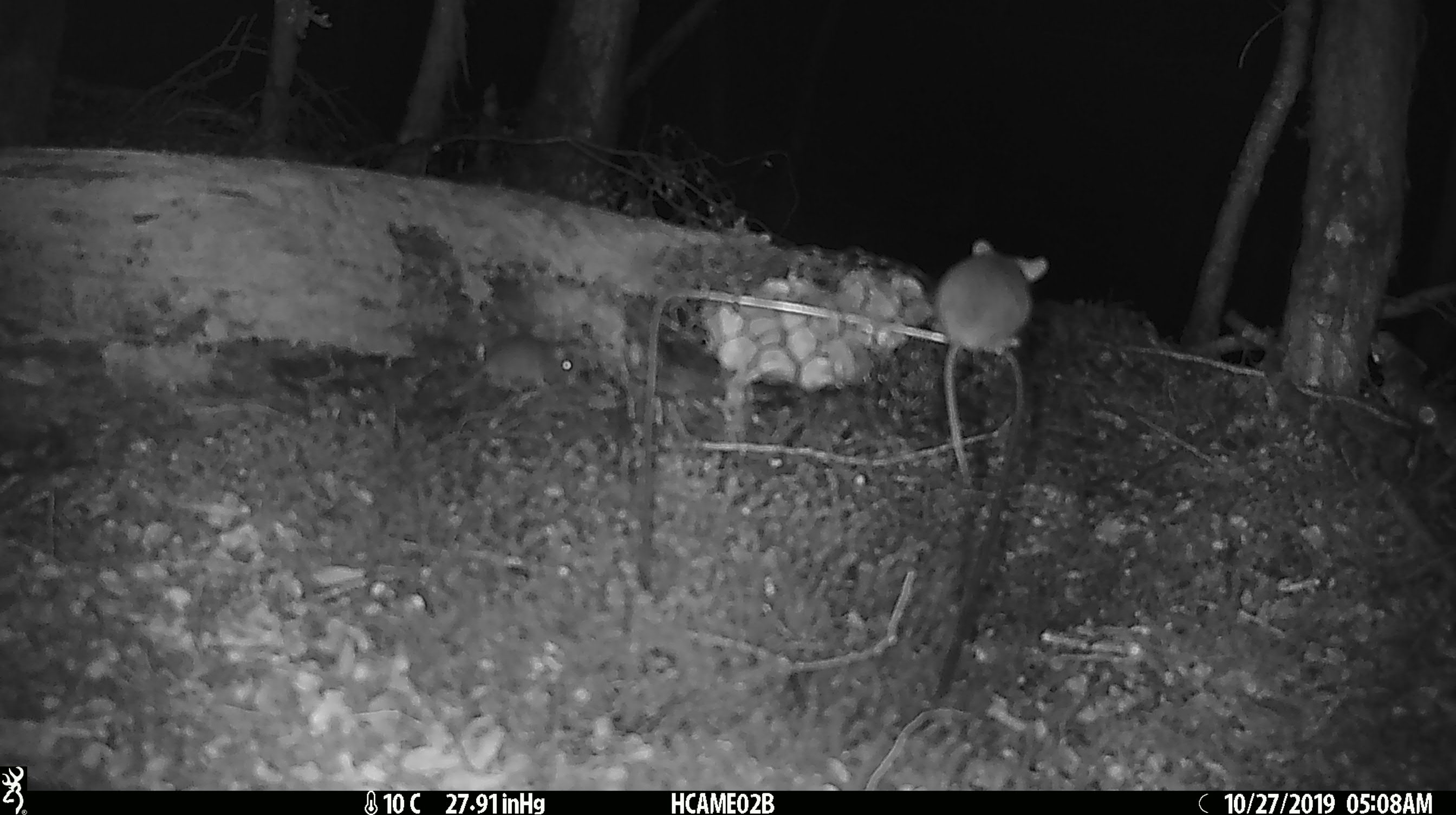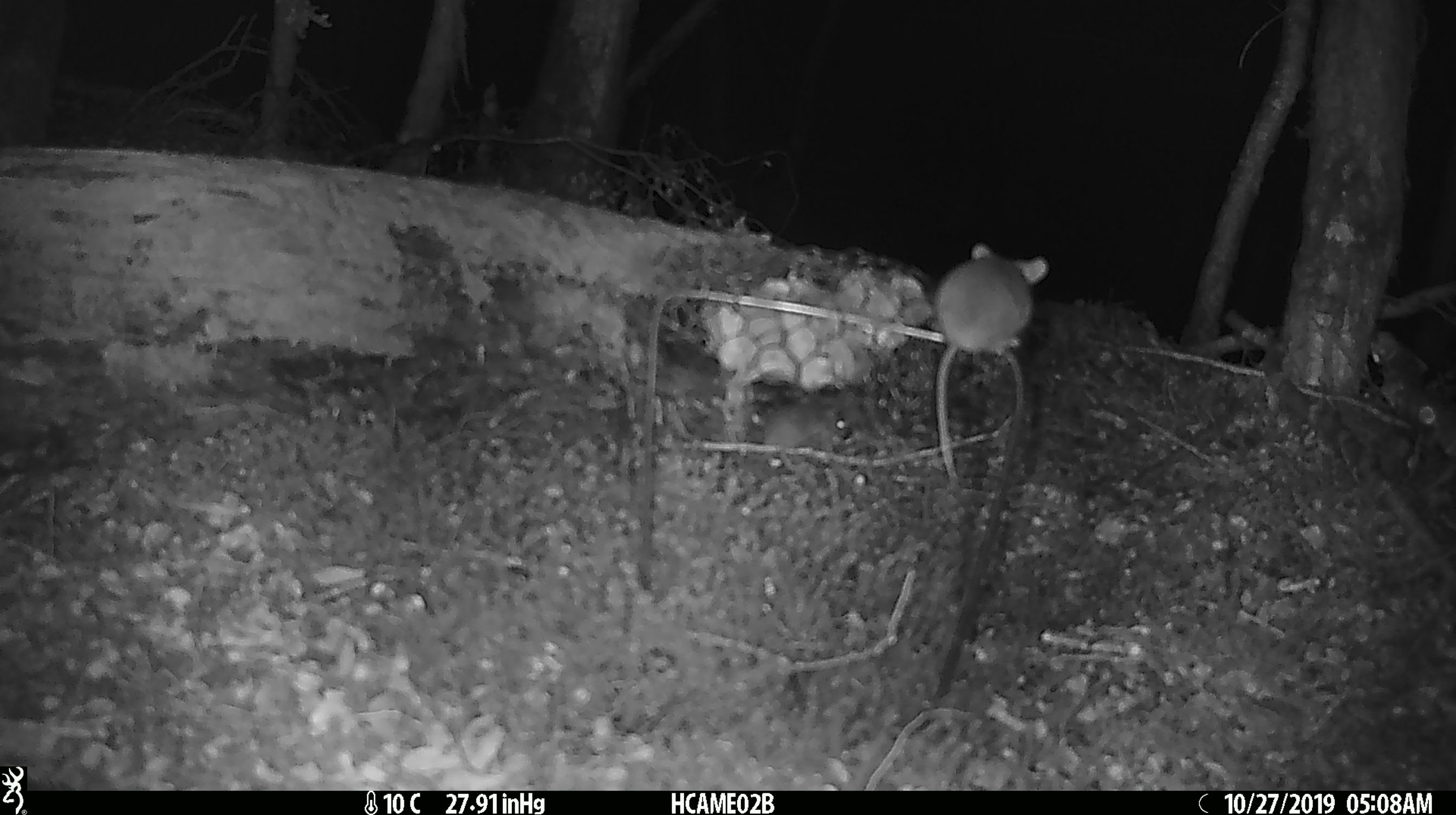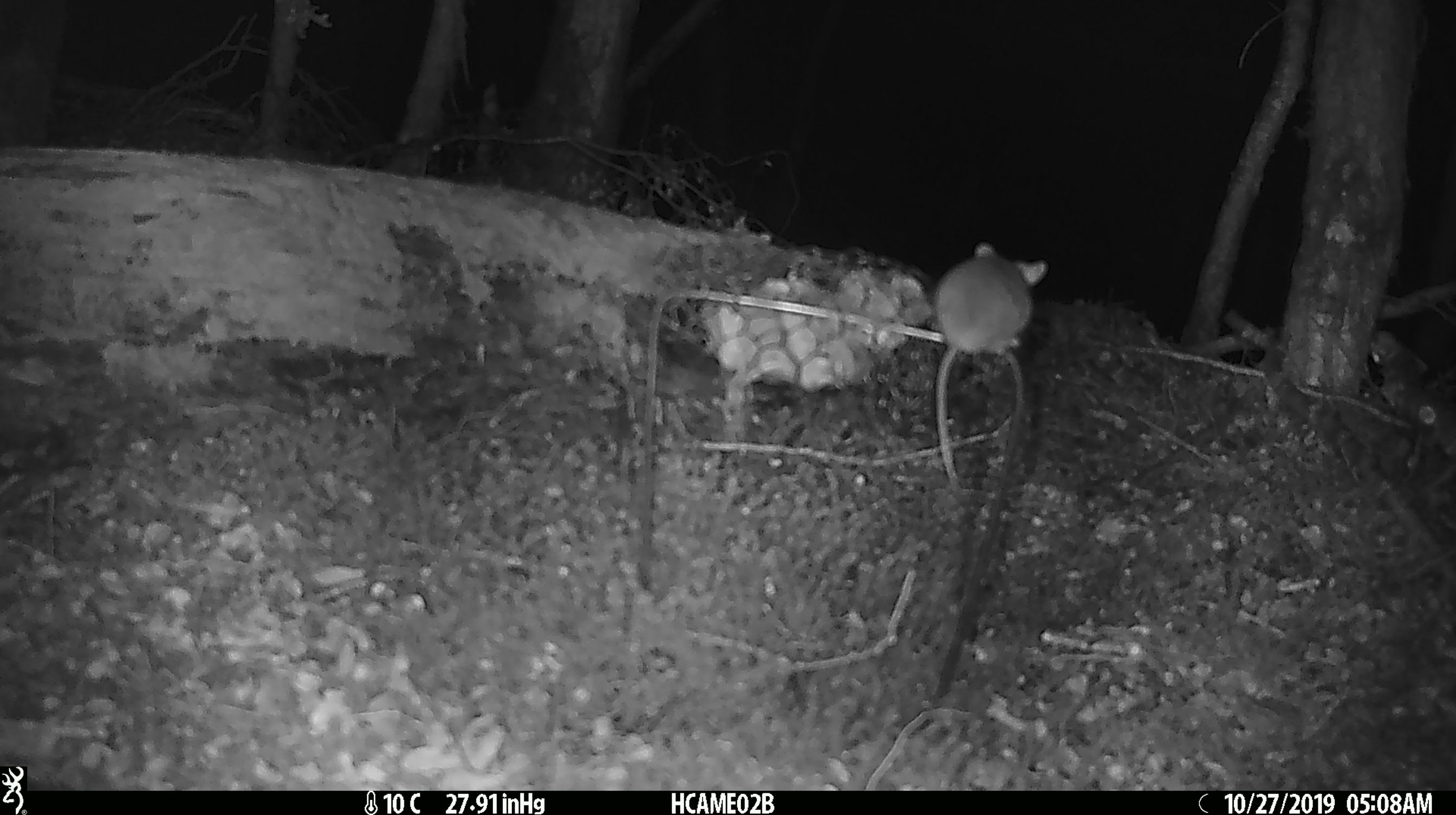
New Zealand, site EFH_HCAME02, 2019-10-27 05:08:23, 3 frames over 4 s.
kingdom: Animalia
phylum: Chordata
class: Mammalia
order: Rodentia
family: Muridae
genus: Mus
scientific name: Mus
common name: mouse